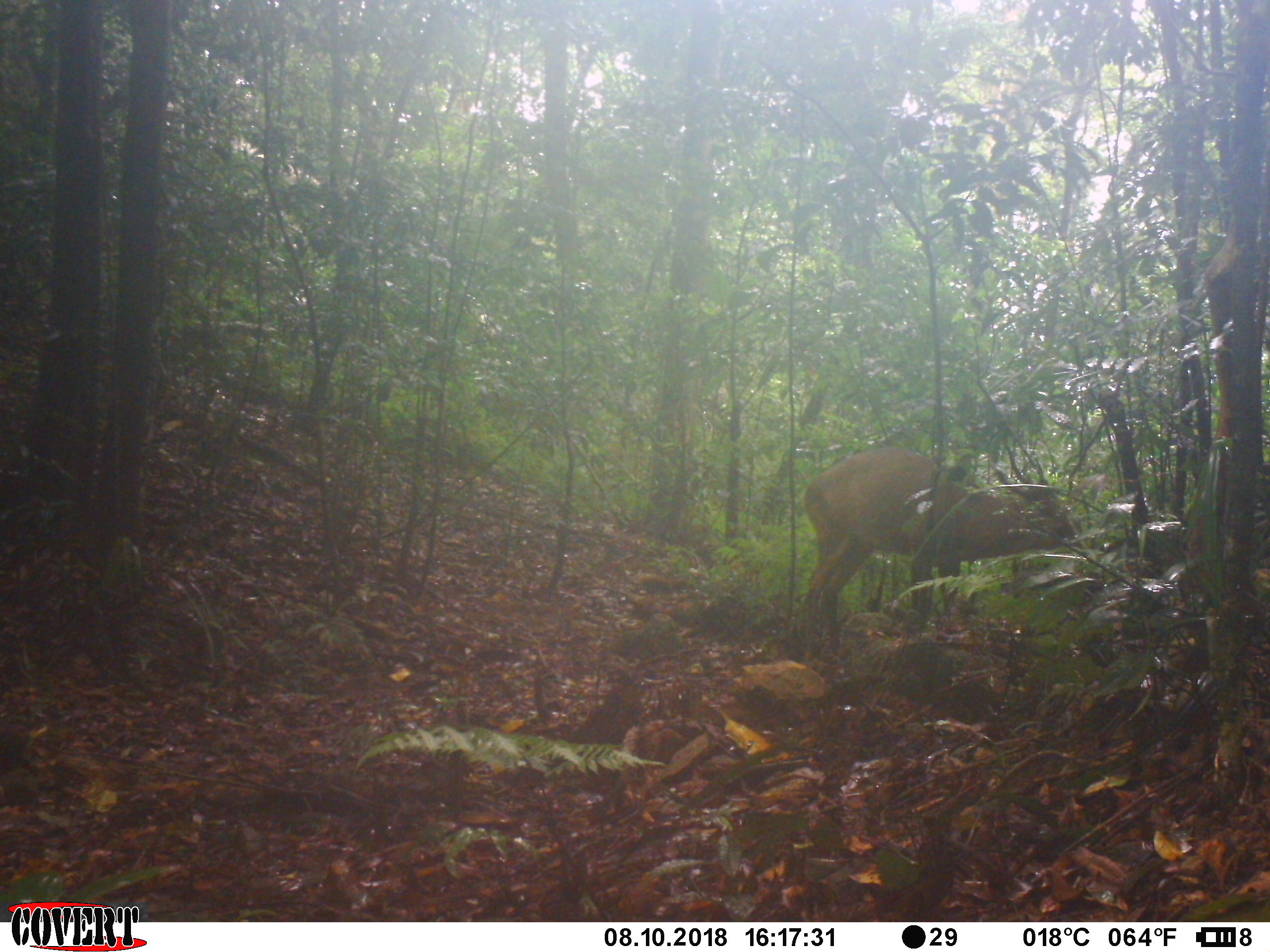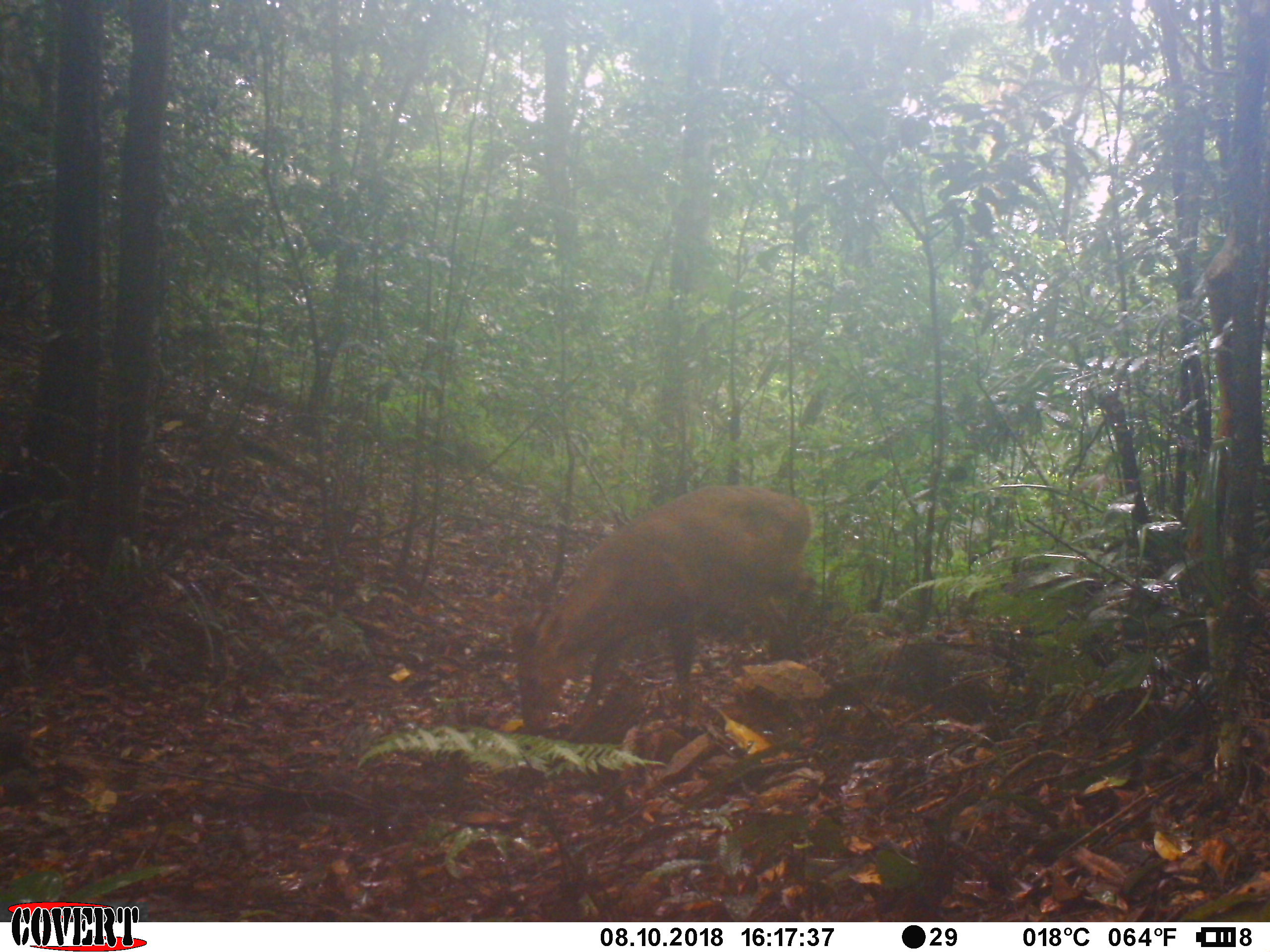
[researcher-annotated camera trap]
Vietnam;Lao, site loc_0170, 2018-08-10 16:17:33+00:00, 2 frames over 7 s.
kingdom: Animalia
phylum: Chordata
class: Mammalia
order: Artiodactyla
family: Cervidae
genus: Muntiacus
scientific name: Muntiacus vuquangensis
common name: large-antlered muntjac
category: large antlered muntjac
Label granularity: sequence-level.